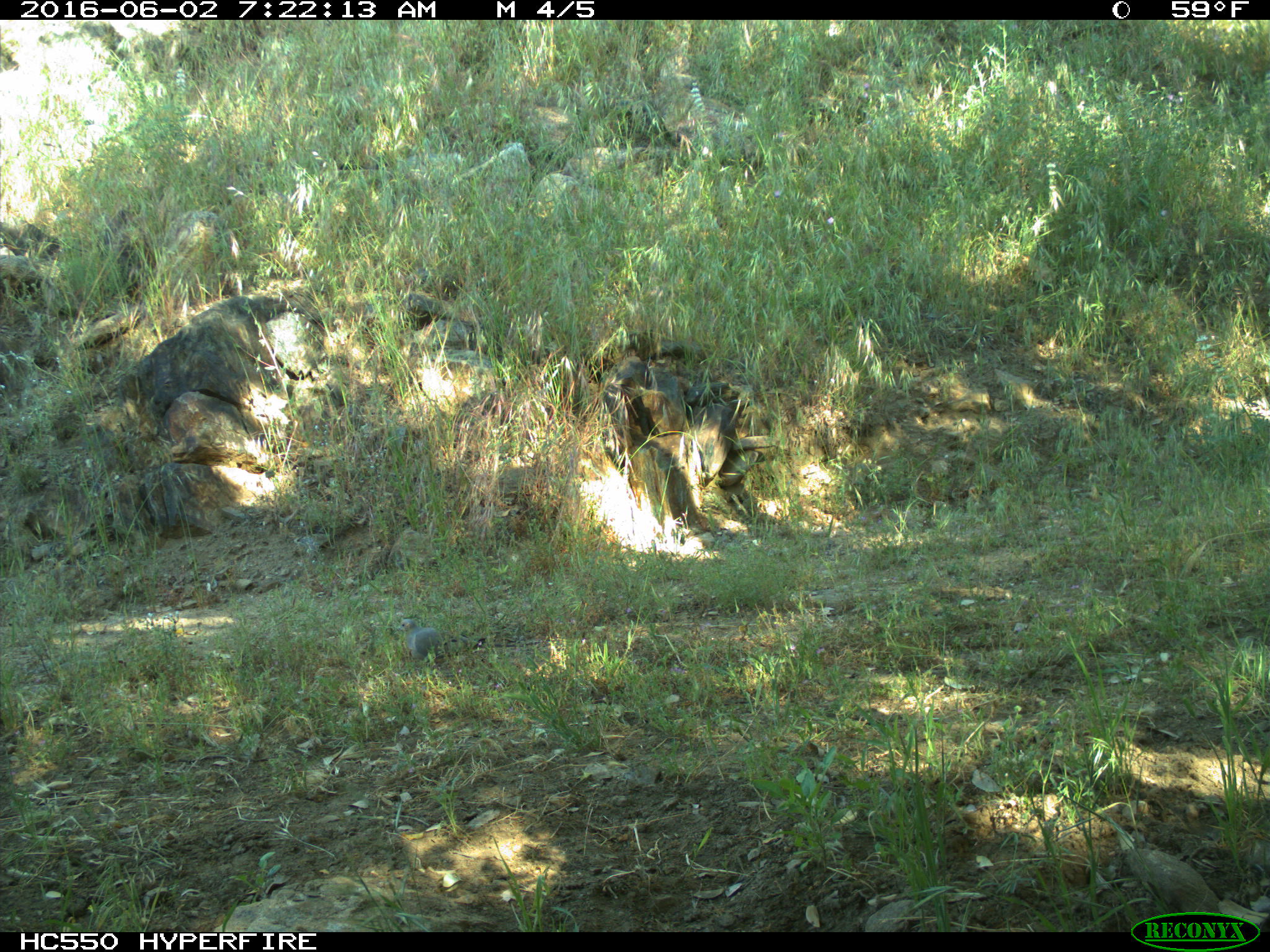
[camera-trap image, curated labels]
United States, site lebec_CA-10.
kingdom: Animalia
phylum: Chordata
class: Aves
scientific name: Aves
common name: birds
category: unidentified bird